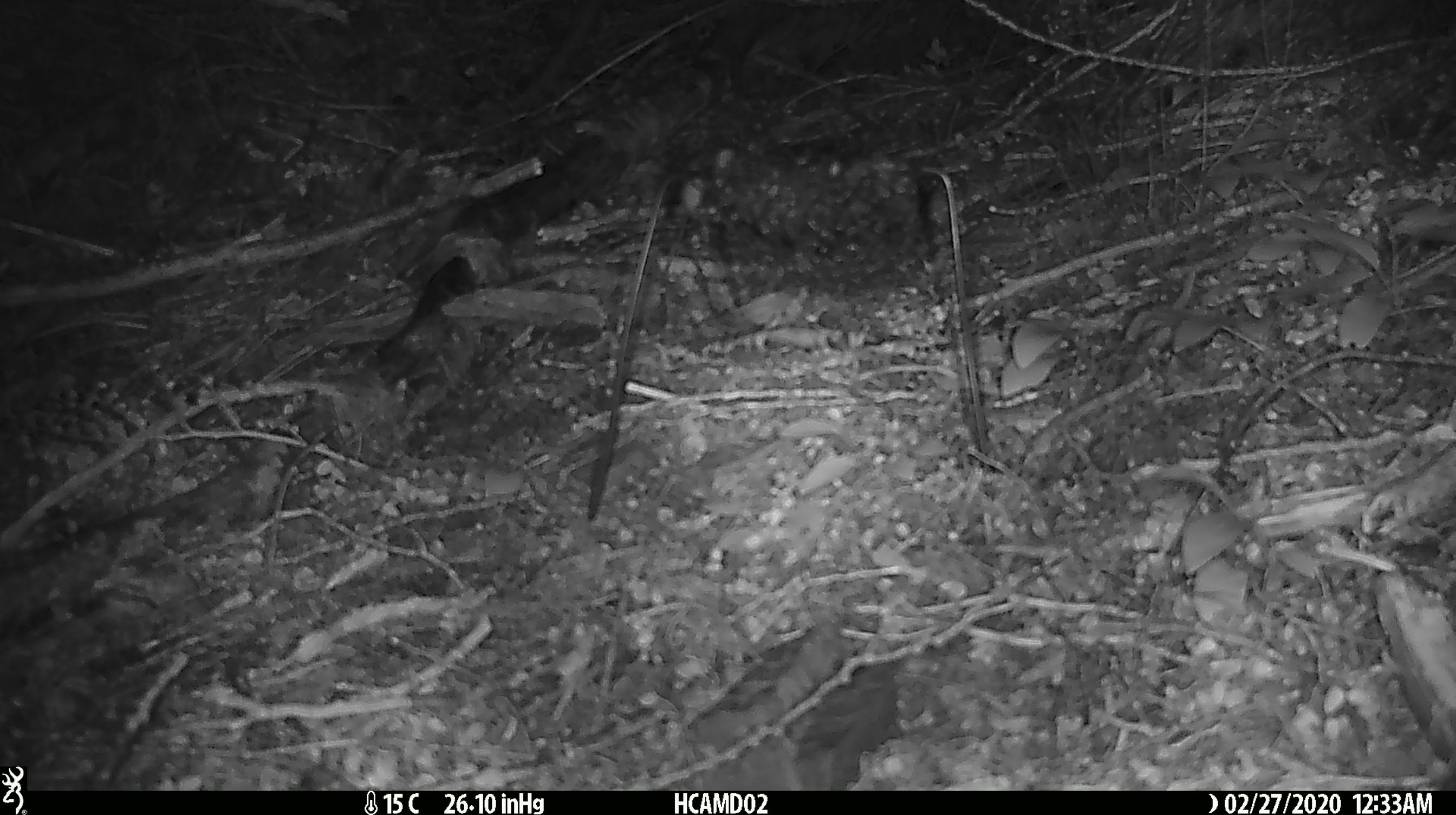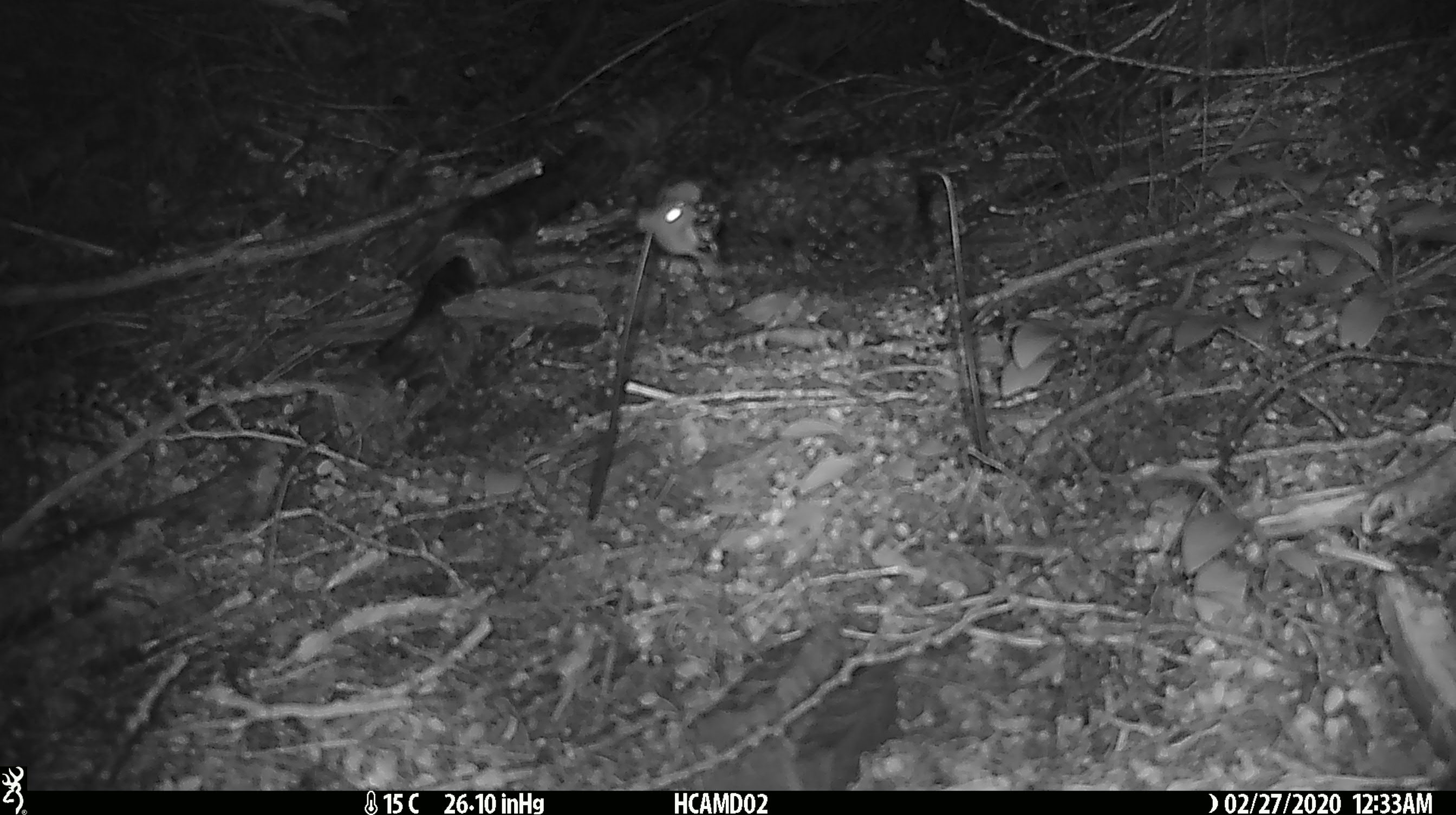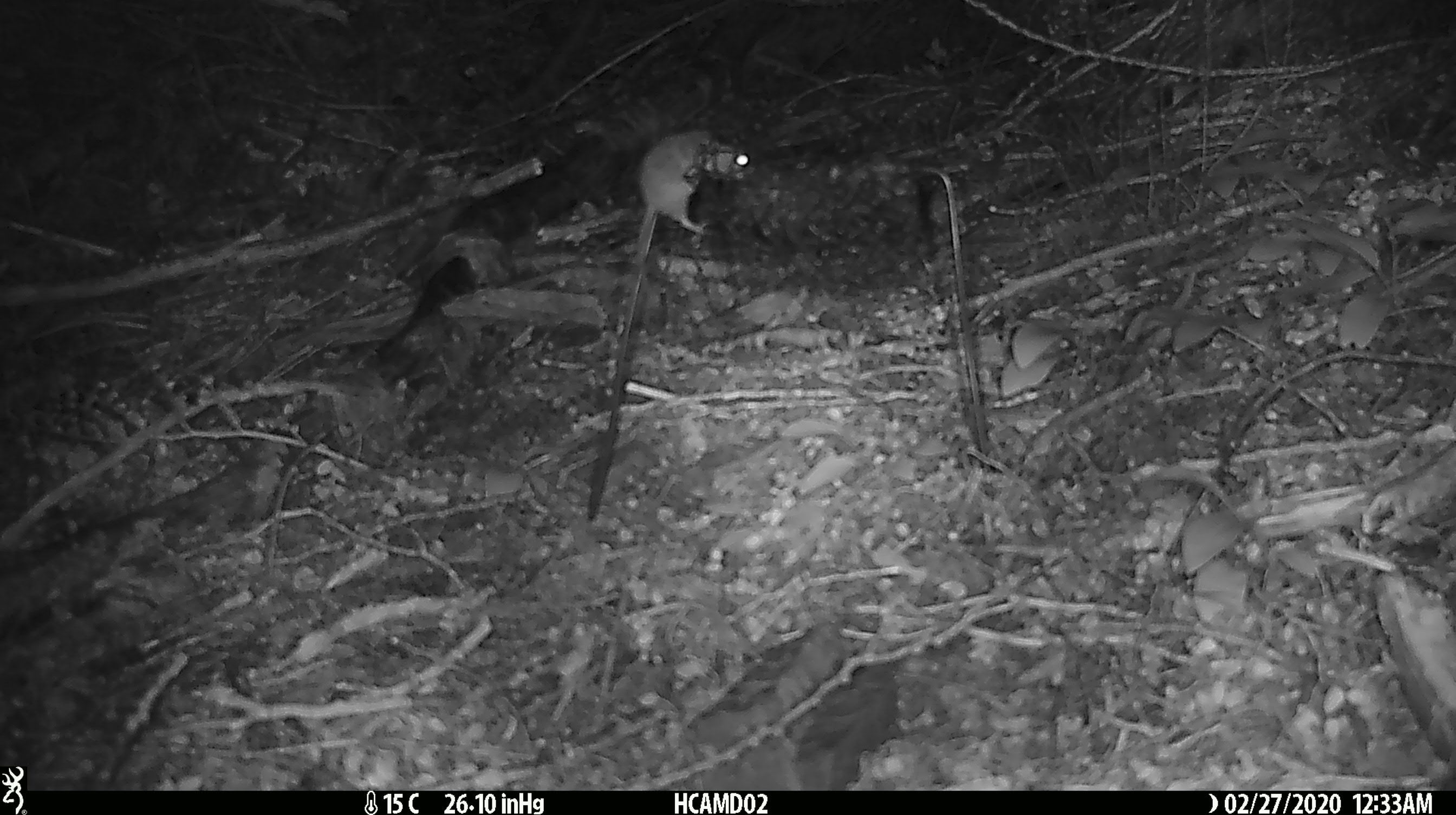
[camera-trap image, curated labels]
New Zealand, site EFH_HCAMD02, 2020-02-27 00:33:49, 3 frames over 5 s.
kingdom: Animalia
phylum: Chordata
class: Mammalia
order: Rodentia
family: Muridae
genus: Mus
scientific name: Mus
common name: mouse